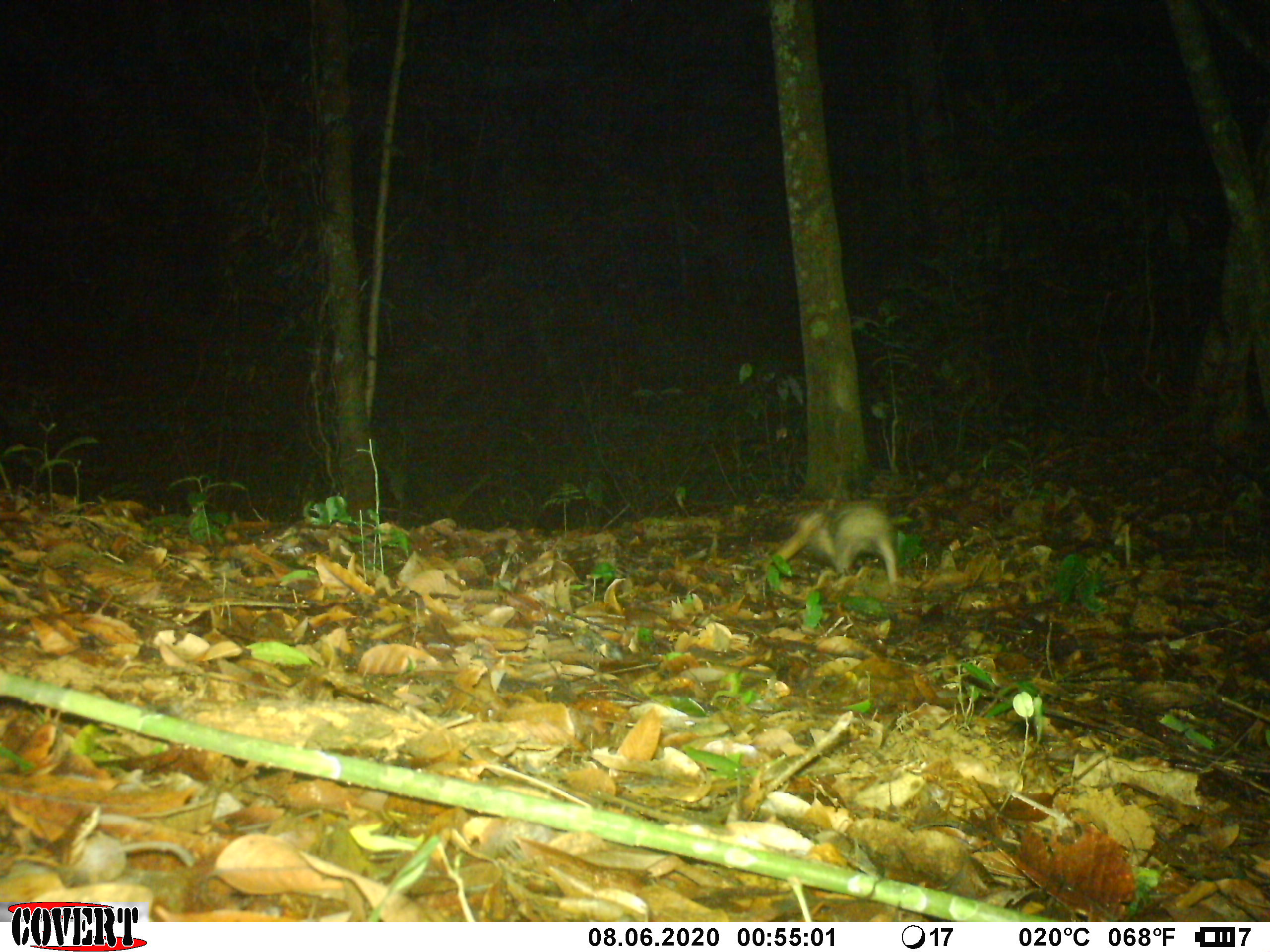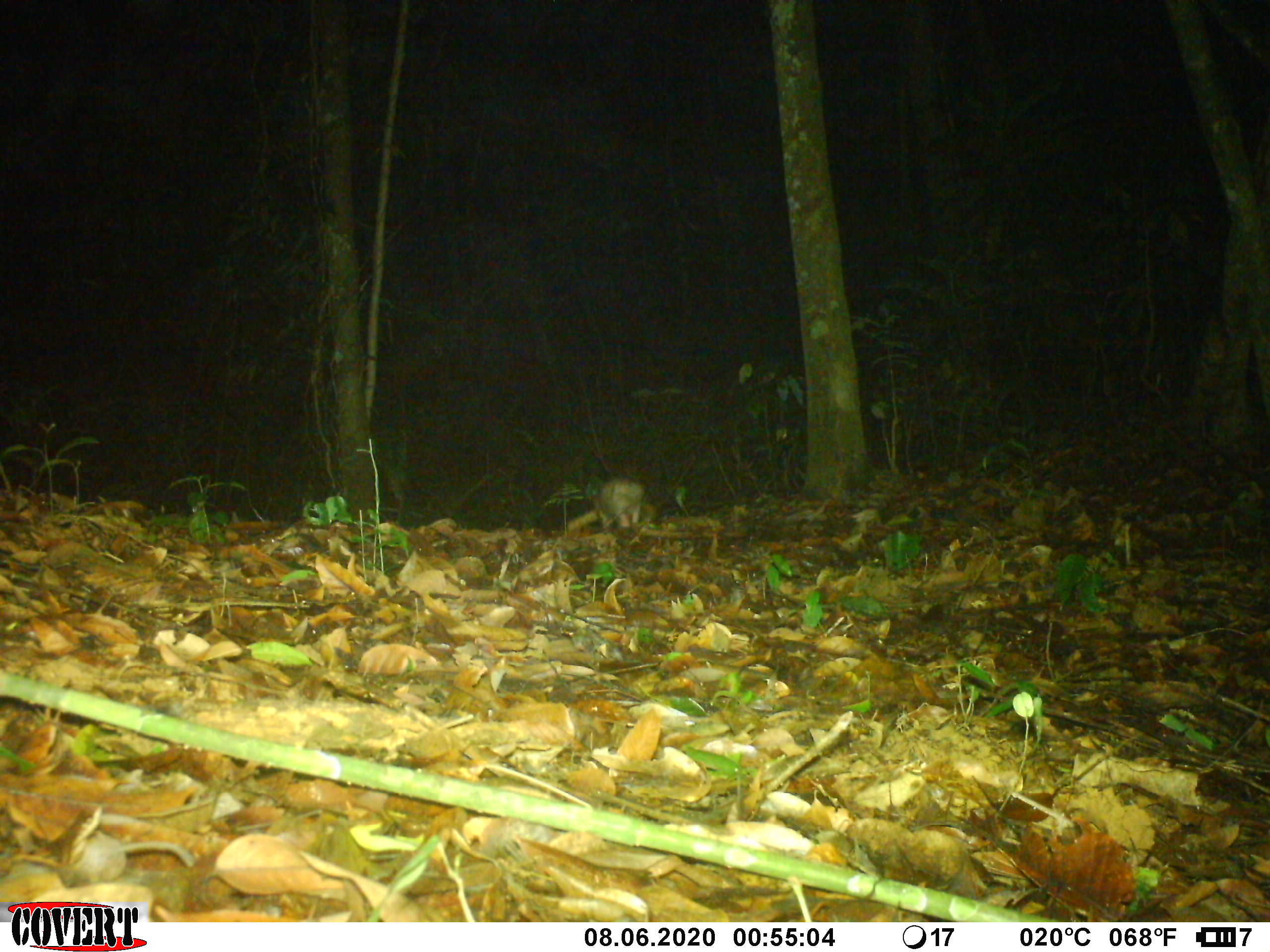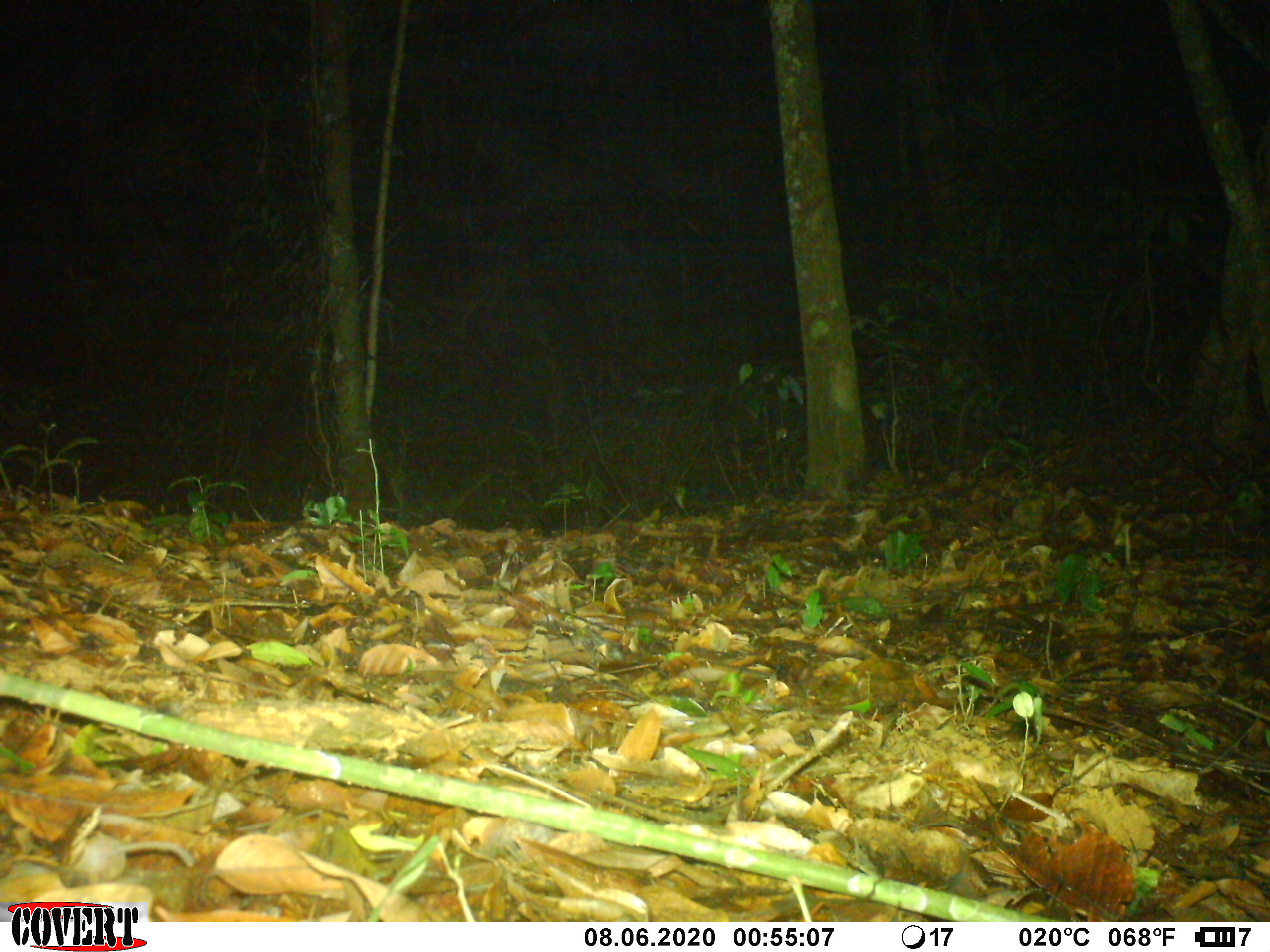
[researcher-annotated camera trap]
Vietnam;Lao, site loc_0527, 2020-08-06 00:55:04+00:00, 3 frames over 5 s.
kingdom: Animalia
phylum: Chordata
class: Mammalia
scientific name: Mammalia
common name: mammal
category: unidentified small mammal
Unidentified small mammal (mammal) (Mammalia). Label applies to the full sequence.